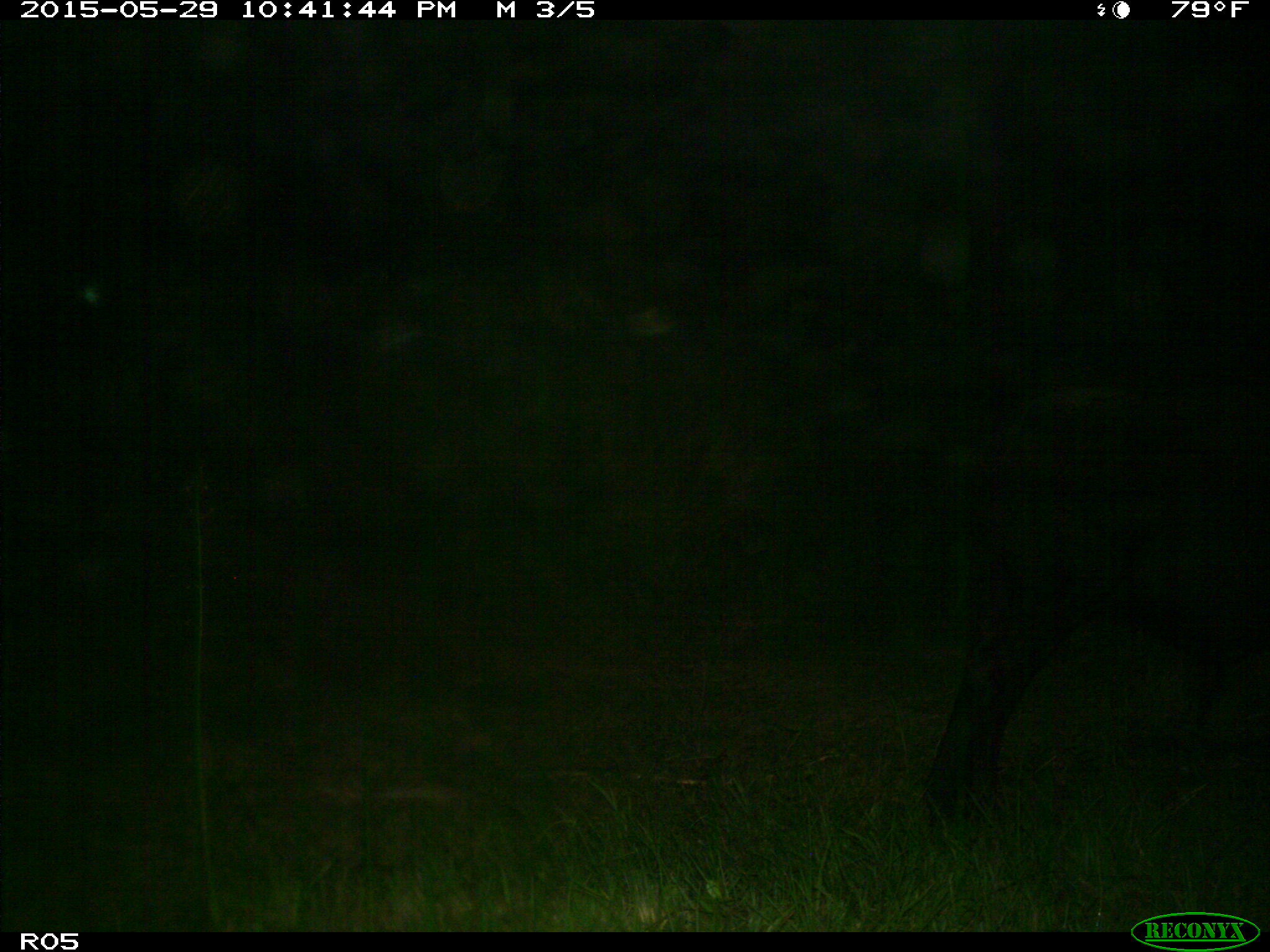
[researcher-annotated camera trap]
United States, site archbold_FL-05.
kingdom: Animalia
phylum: Chordata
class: Mammalia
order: Artiodactyla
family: Bovidae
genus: Bos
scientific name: Bos taurus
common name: domestic cow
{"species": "Bos taurus (domestic cow)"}